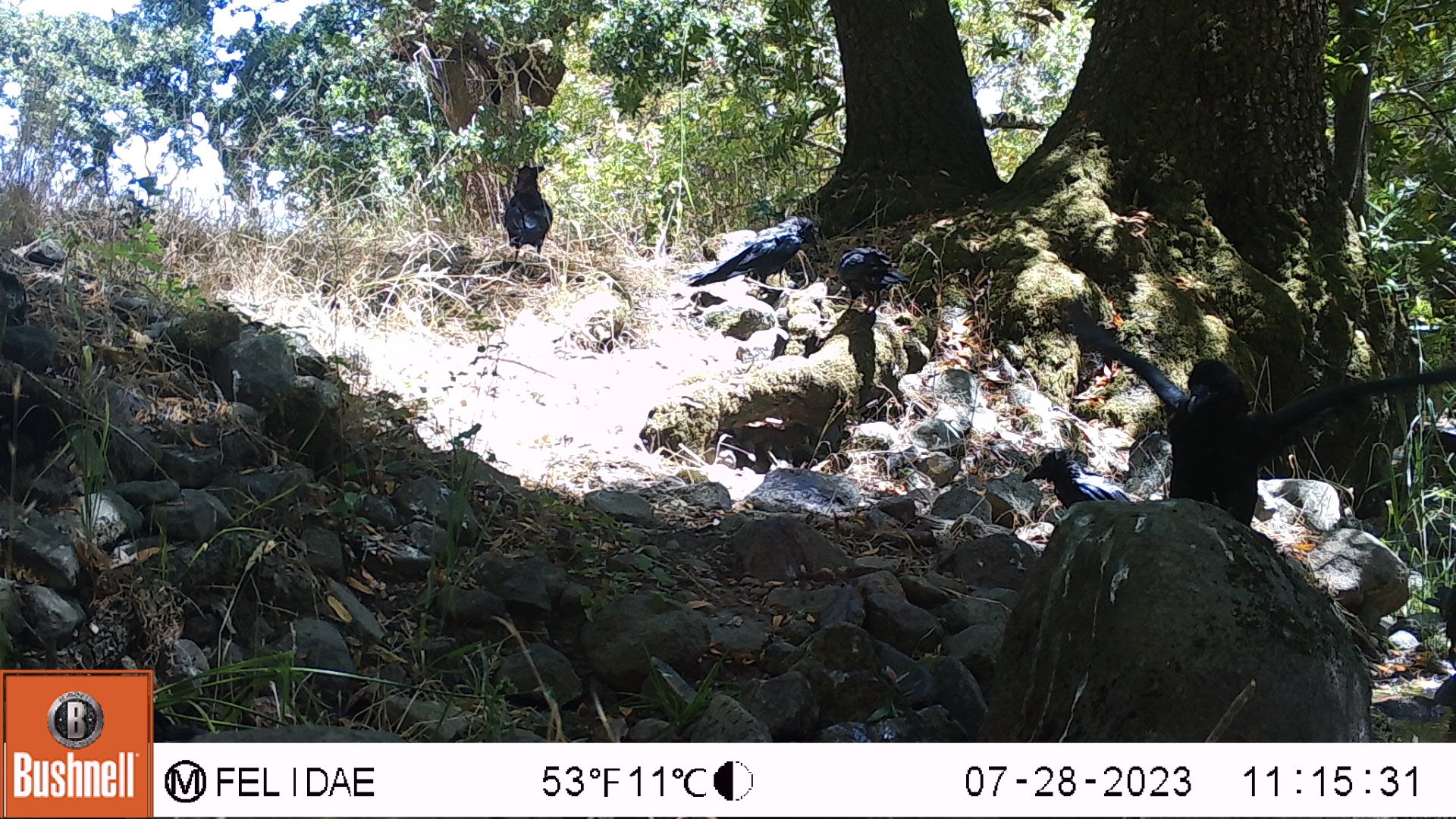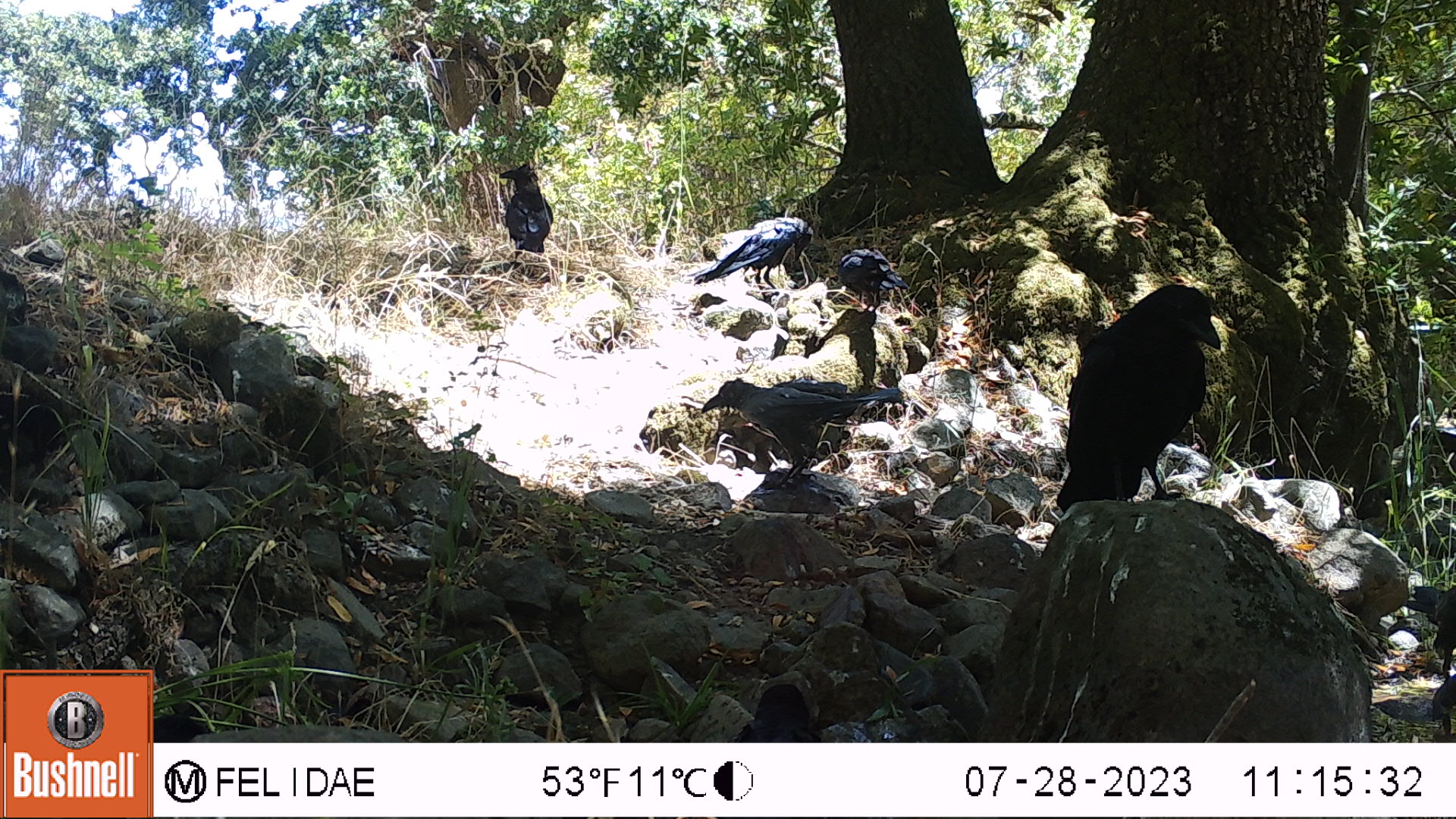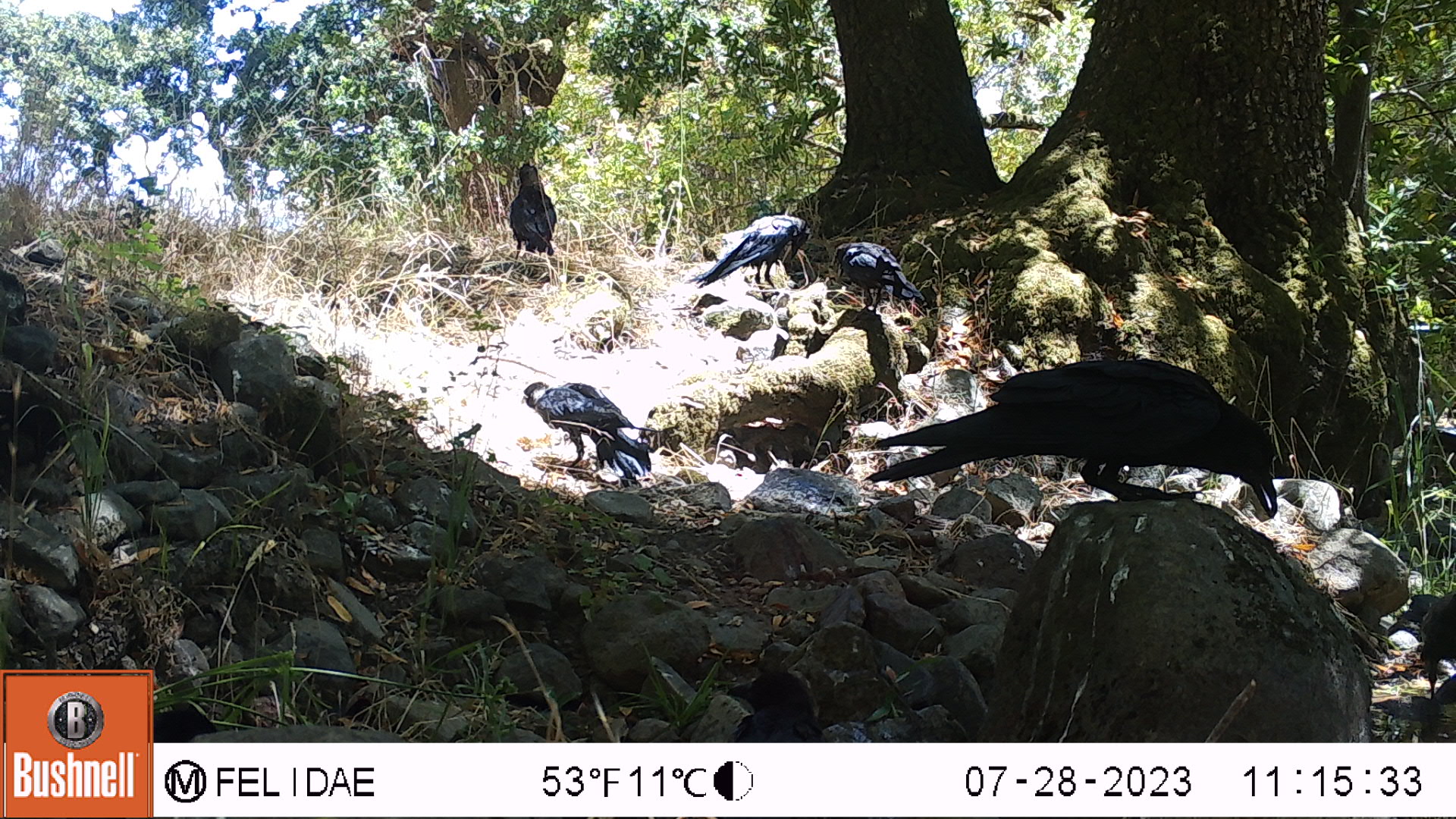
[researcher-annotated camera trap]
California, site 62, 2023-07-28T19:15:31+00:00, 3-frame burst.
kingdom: Animalia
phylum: Chordata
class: Aves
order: Passeriformes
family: Corvidae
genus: Corvus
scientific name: Corvus corax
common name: common raven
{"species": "common raven (Corvus corax)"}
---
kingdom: Animalia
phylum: Chordata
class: Aves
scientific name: Aves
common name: bird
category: unknown bird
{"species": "unknown bird (bird) (Aves)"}